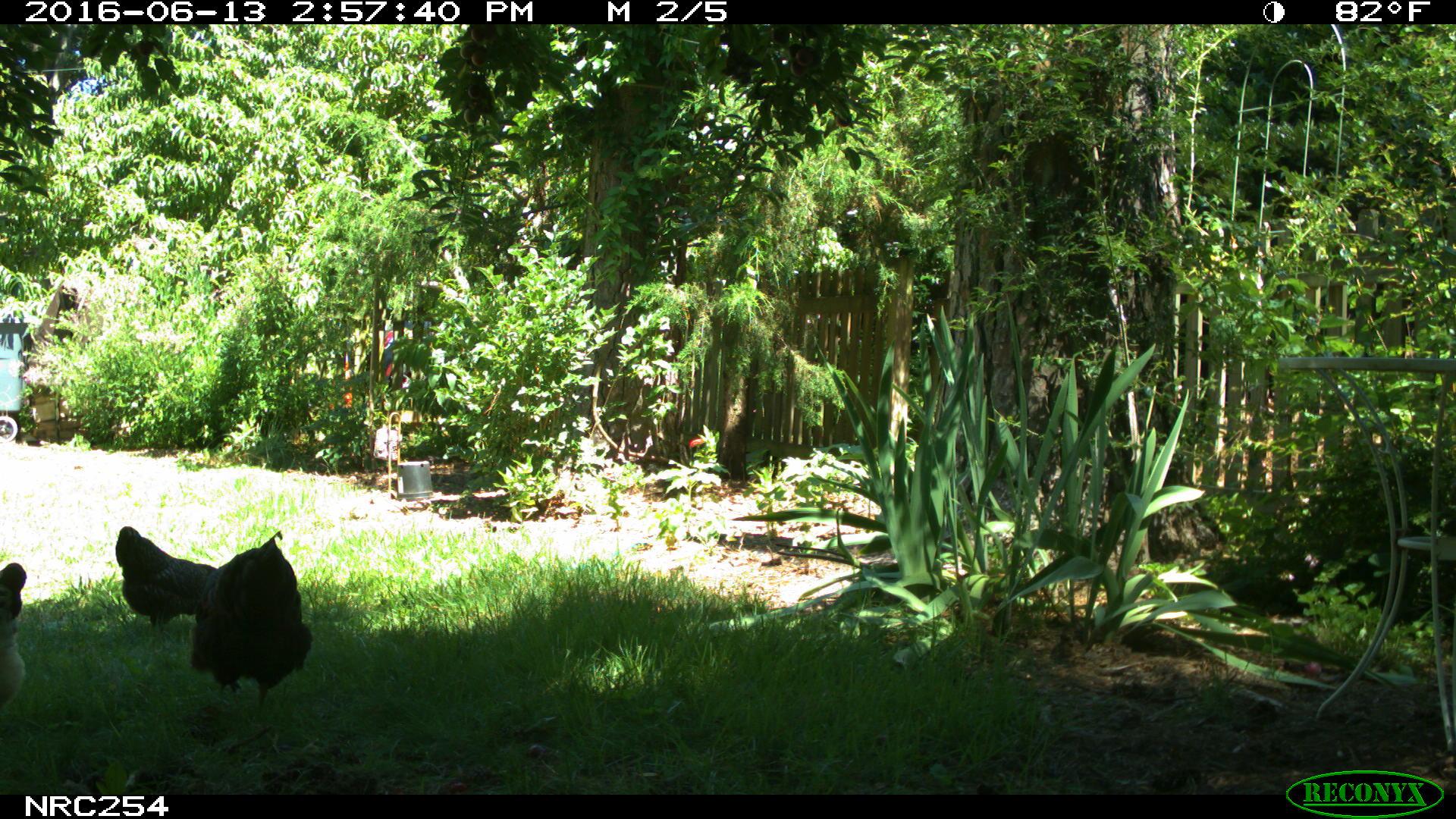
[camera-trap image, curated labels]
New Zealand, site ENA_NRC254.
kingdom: Animalia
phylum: Chordata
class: Aves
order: Galliformes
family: Phasianidae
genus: Gallus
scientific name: Gallus gallus domesticus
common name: chicken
Chicken (Gallus gallus domesticus).